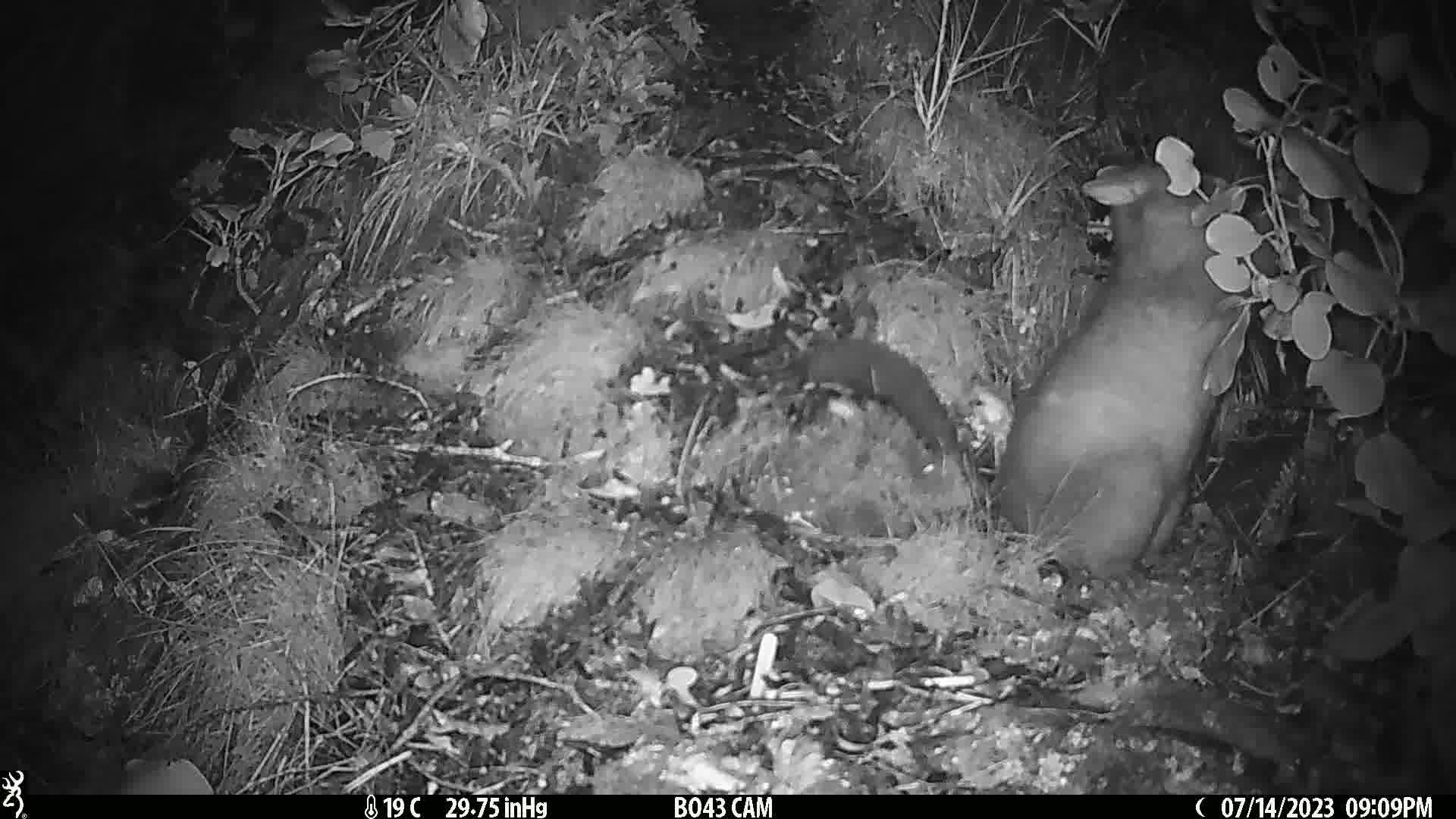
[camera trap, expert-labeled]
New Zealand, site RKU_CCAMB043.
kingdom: Animalia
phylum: Chordata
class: Mammalia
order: Diprotodontia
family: Phalangeridae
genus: Trichosurus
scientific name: Trichosurus vulpecula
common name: common brushtail possum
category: possum